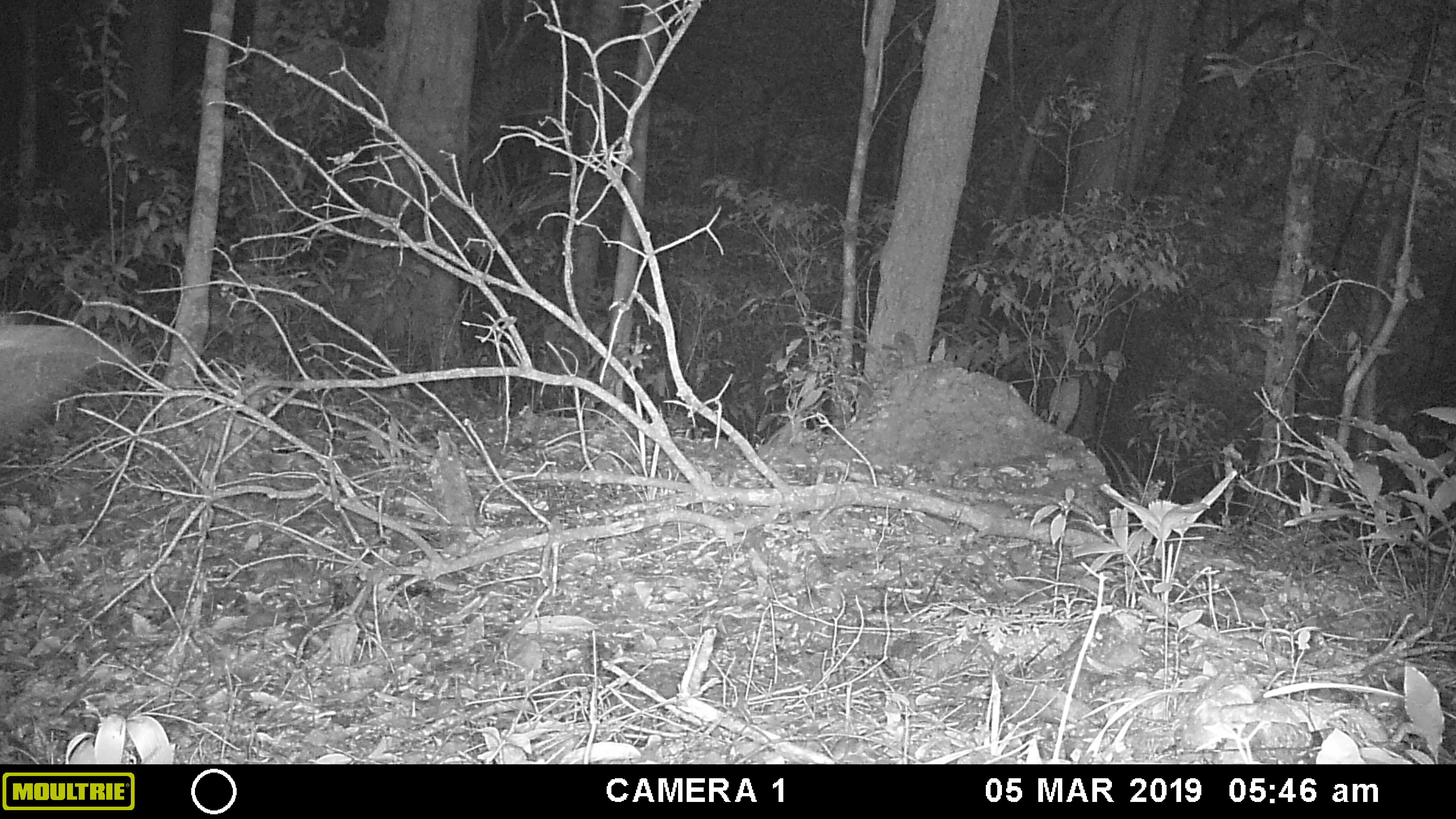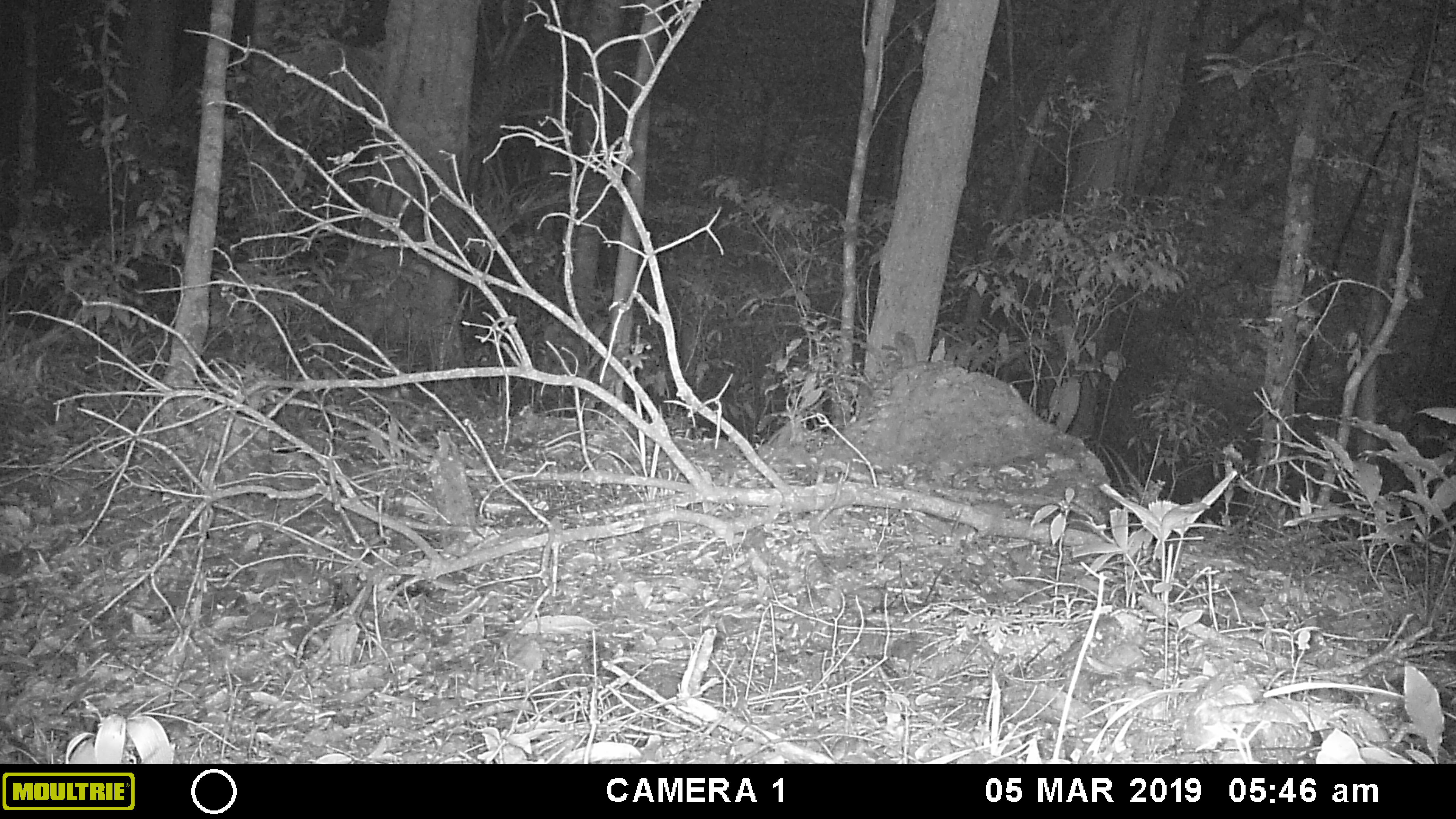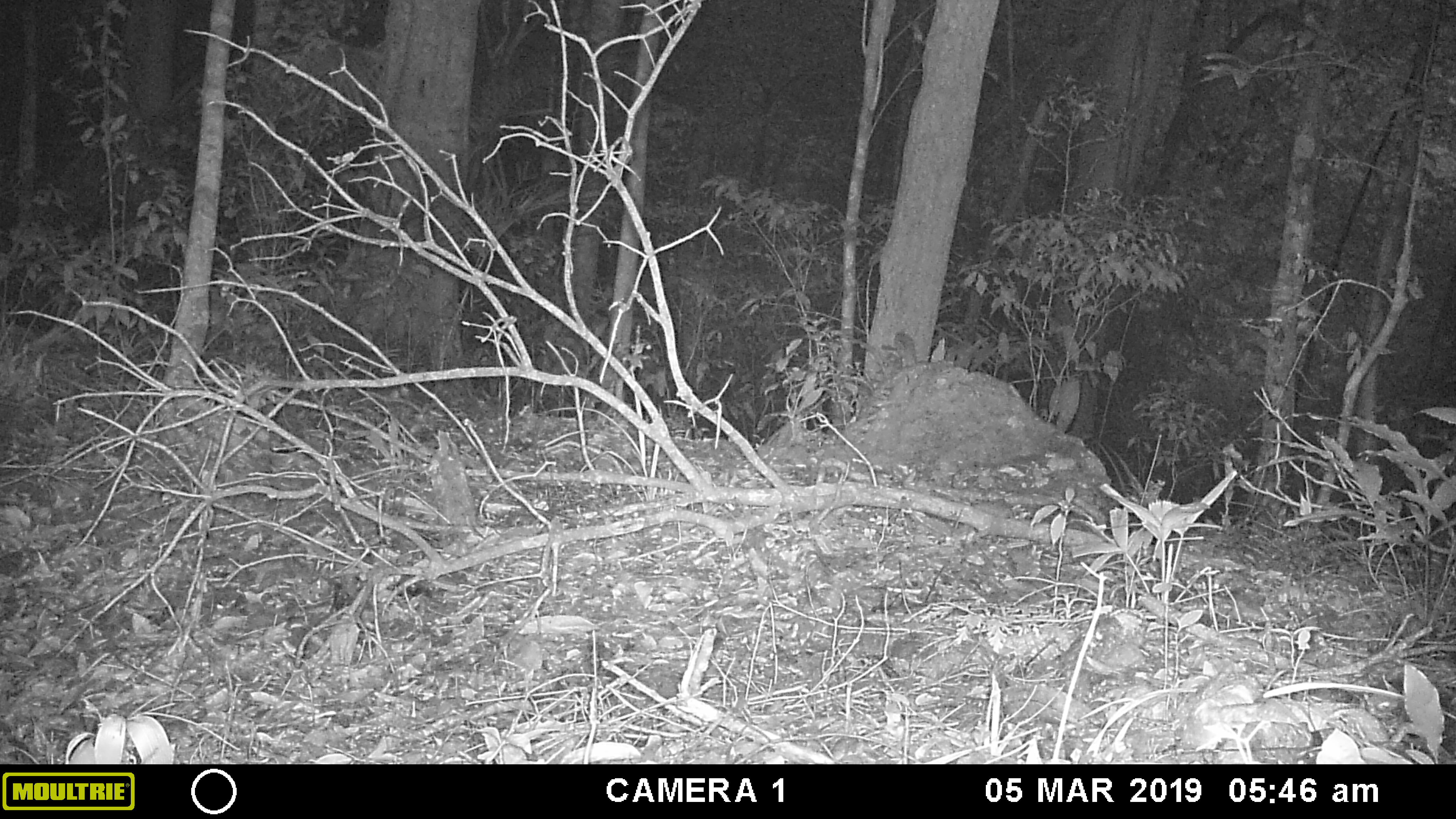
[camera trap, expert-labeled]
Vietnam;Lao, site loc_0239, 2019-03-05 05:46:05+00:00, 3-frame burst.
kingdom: Animalia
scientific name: Animalia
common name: animal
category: unidentified animal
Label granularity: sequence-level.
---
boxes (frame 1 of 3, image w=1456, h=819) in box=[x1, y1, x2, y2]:
unidentified animal: box=[0, 319, 143, 458]